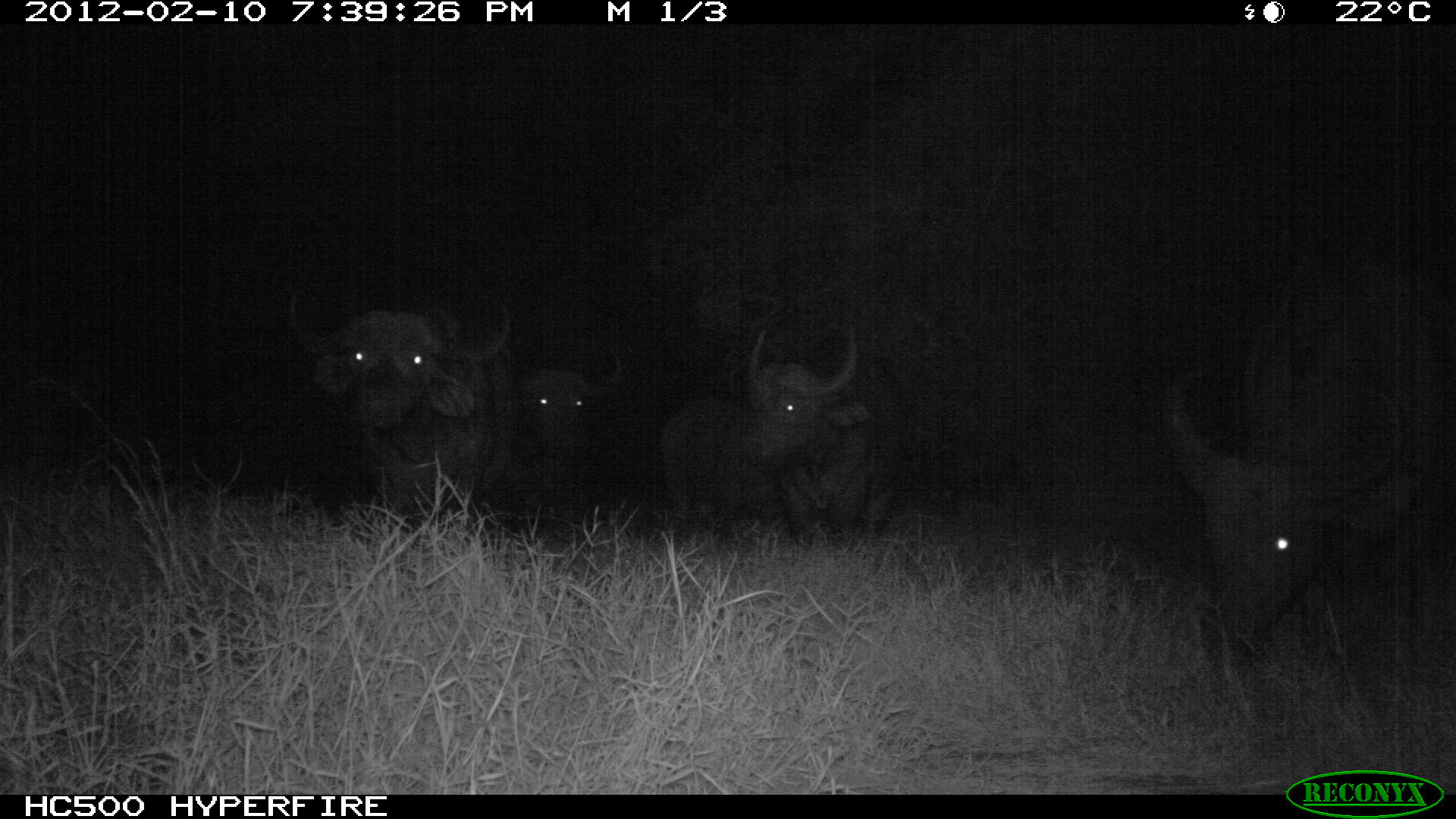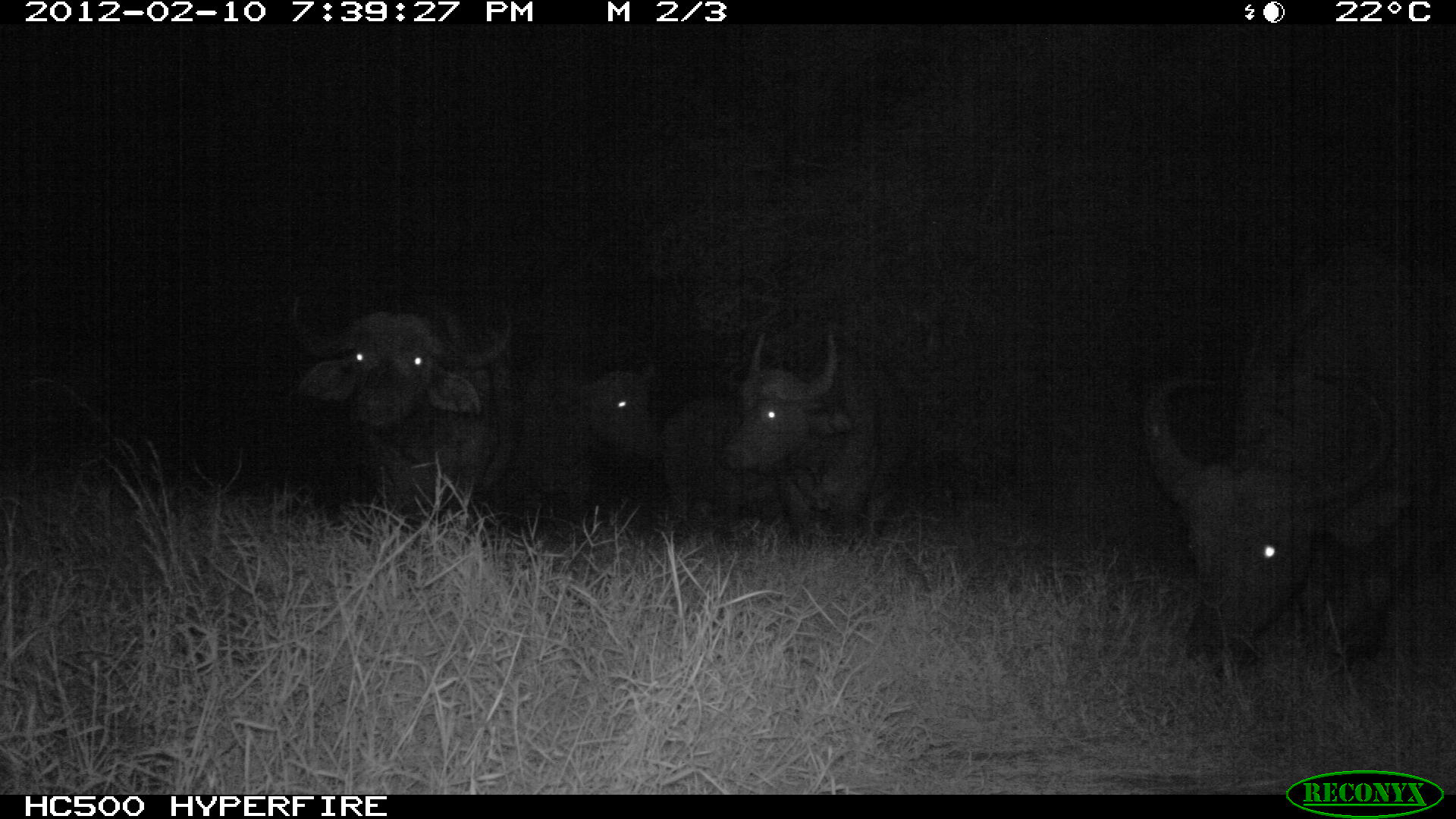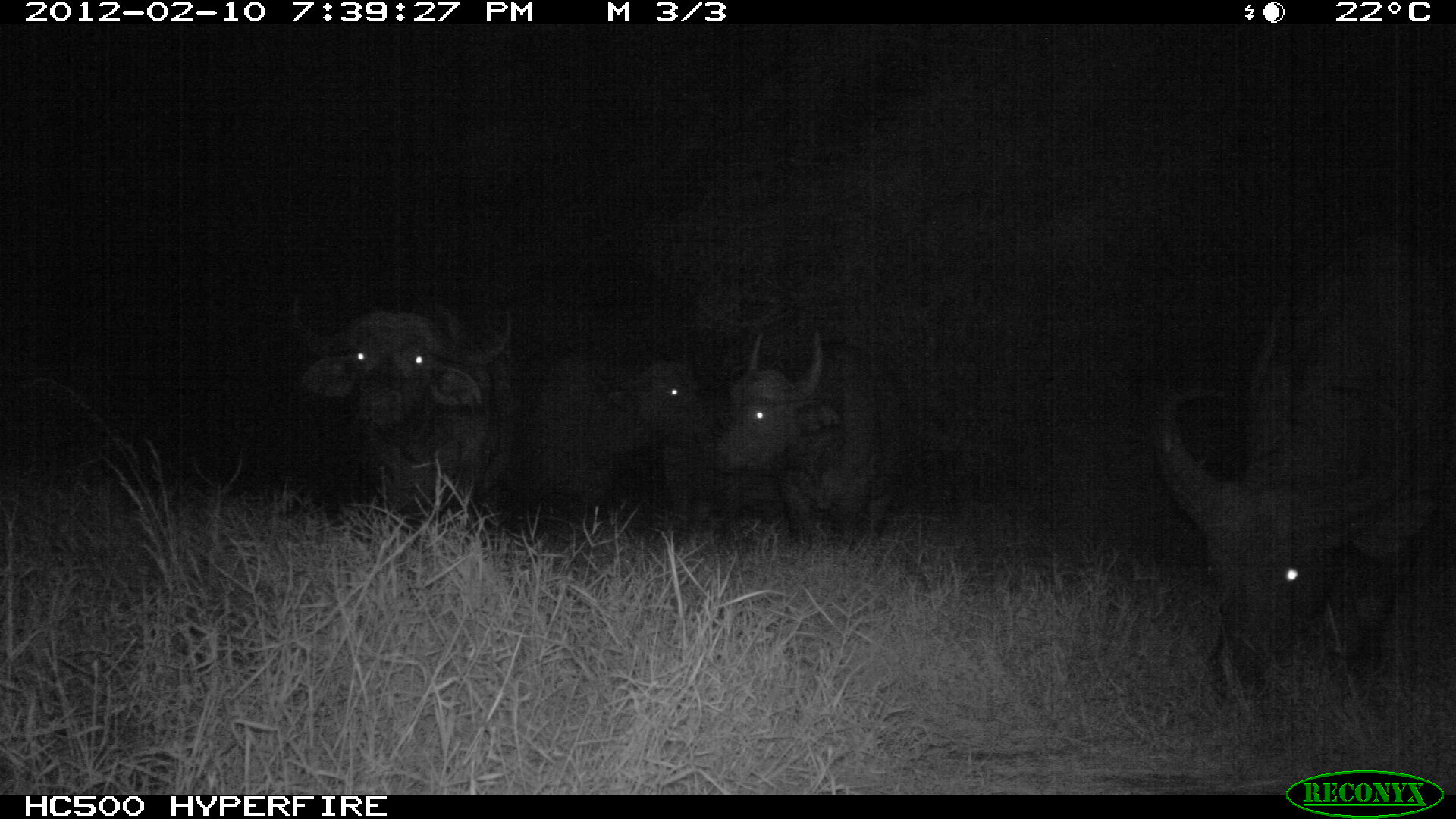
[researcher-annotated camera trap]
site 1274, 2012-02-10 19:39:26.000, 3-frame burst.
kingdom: Animalia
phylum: Chordata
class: Mammalia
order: Artiodactyla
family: Bovidae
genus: Syncerus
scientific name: Syncerus caffer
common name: african buffalo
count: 5